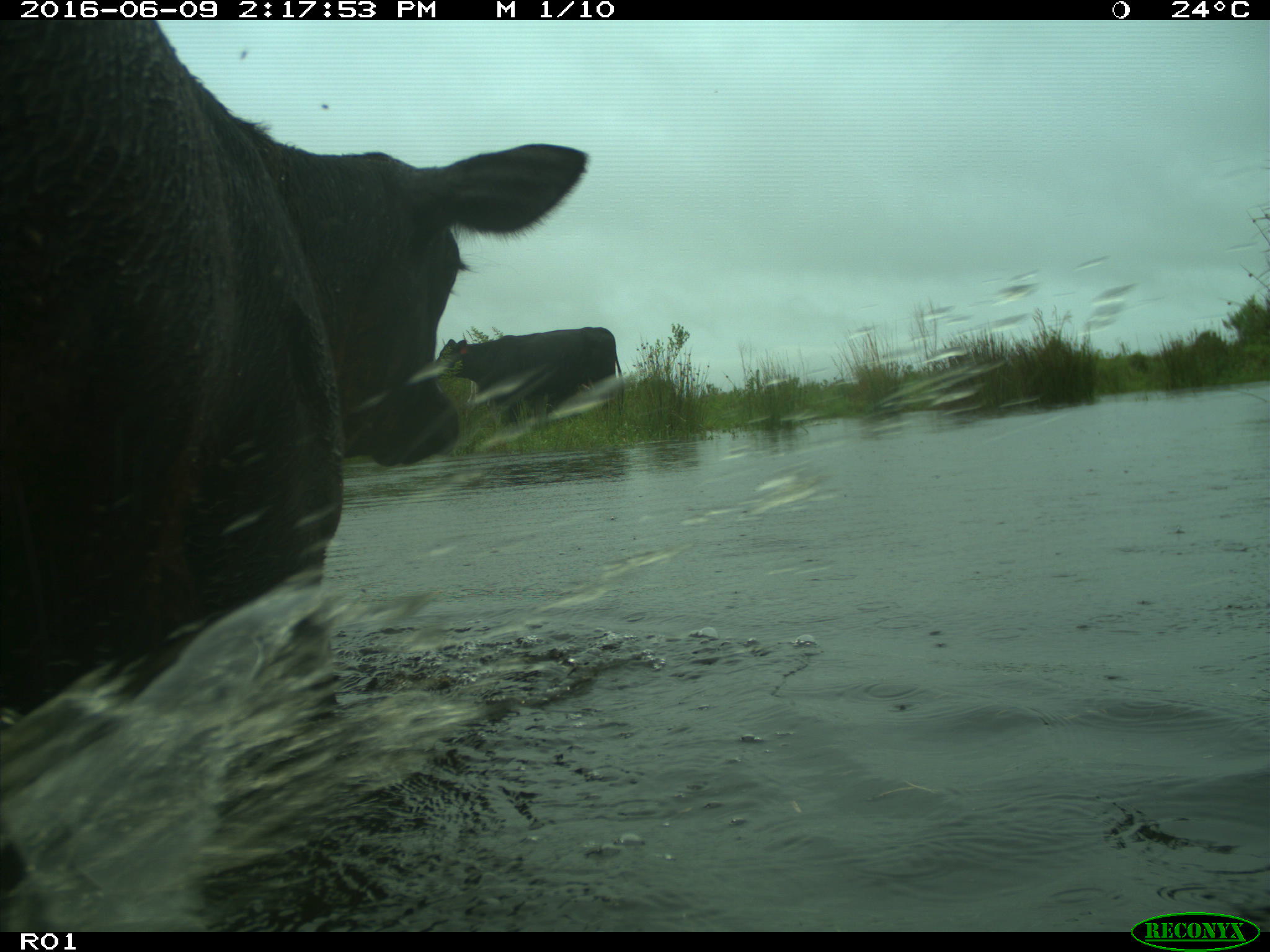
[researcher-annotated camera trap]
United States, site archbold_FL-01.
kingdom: Animalia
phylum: Chordata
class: Mammalia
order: Artiodactyla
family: Bovidae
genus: Bos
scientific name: Bos taurus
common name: domestic cow